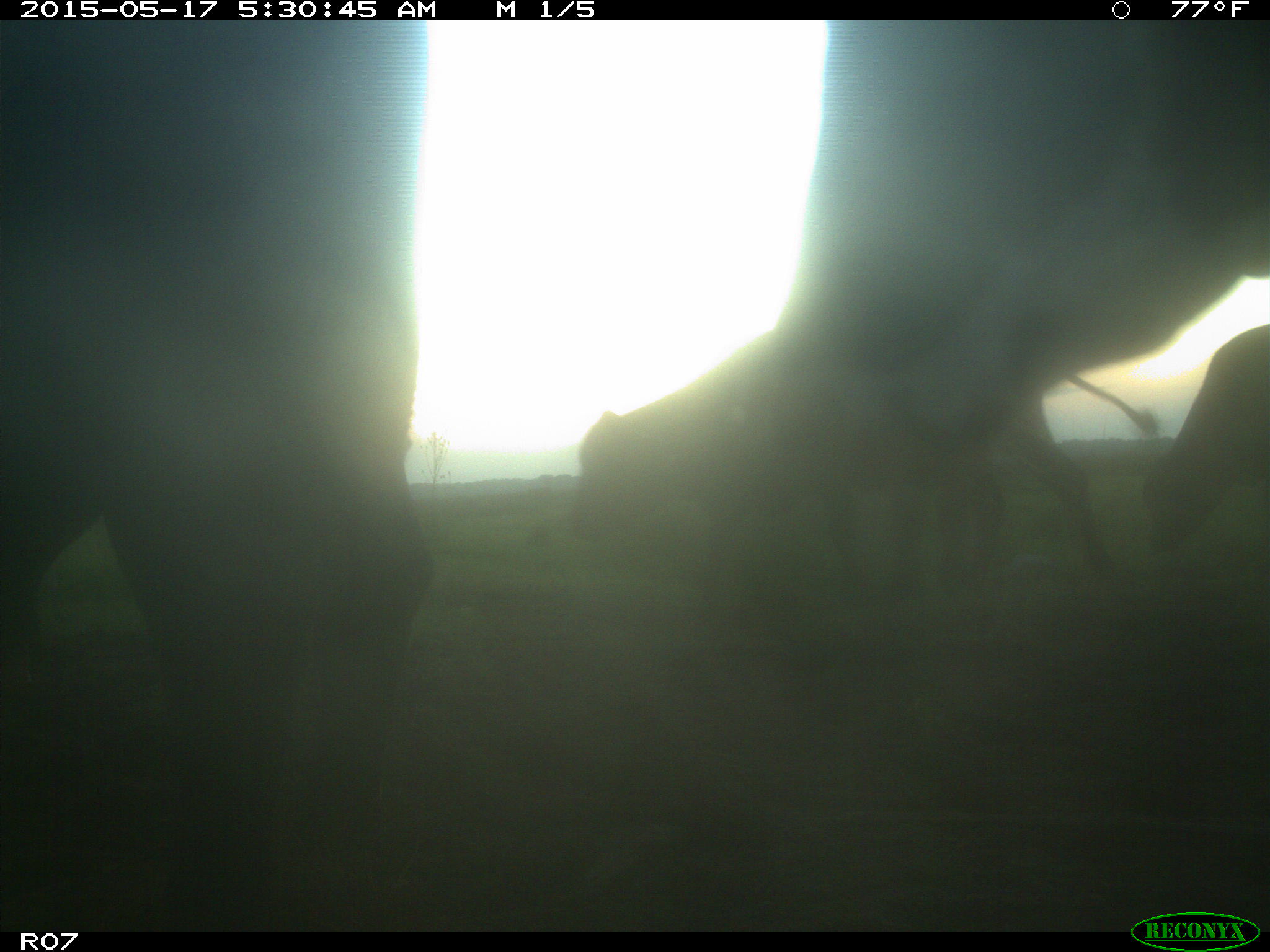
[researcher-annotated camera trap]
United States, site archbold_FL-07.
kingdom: Animalia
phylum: Chordata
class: Mammalia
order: Artiodactyla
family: Bovidae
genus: Bos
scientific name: Bos taurus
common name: domestic cow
Bos taurus (domestic cow).